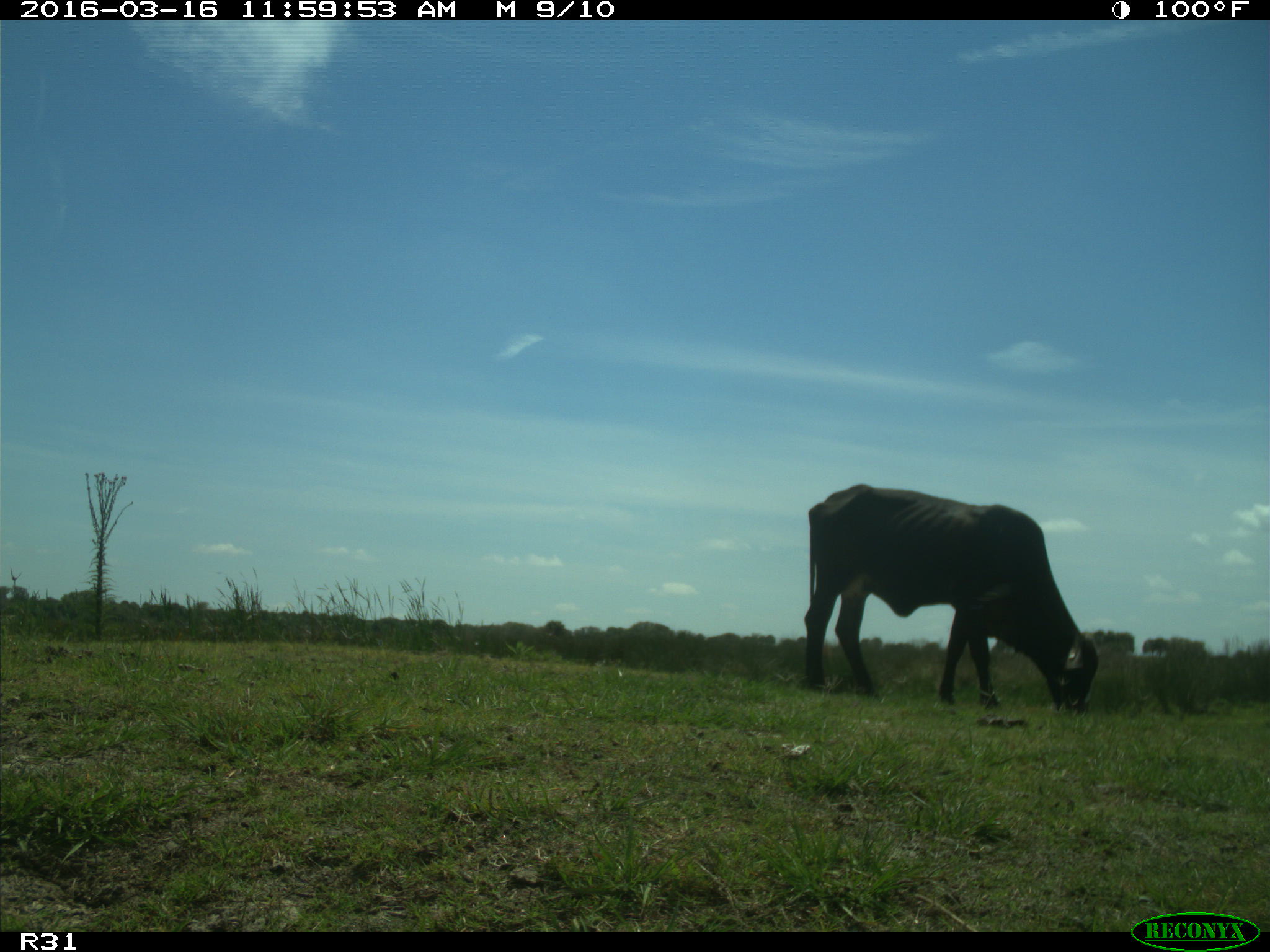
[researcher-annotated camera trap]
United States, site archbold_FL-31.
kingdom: Animalia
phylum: Chordata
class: Mammalia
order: Artiodactyla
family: Bovidae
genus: Bos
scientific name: Bos taurus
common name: domestic cow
Bos taurus (domestic cow).